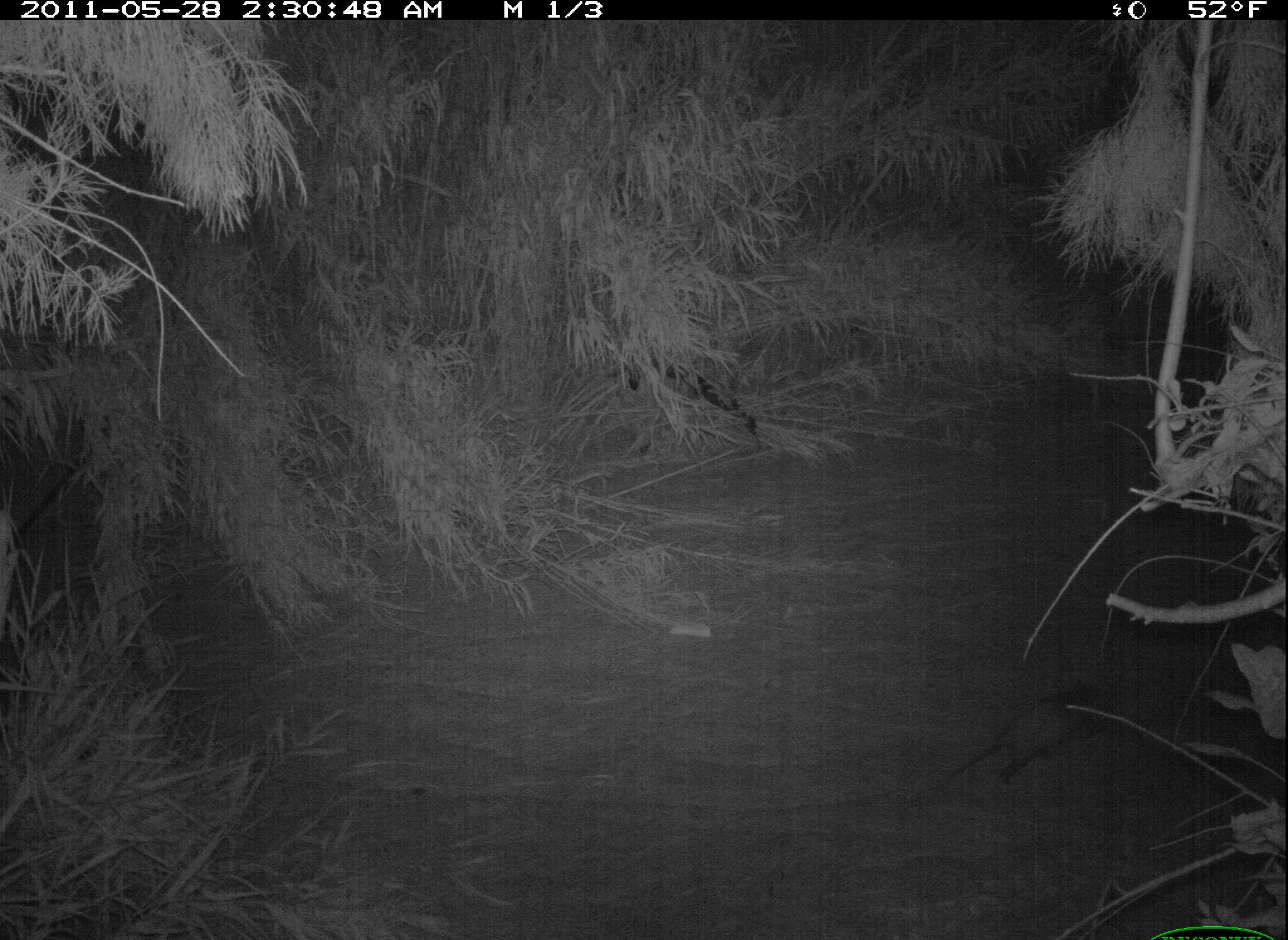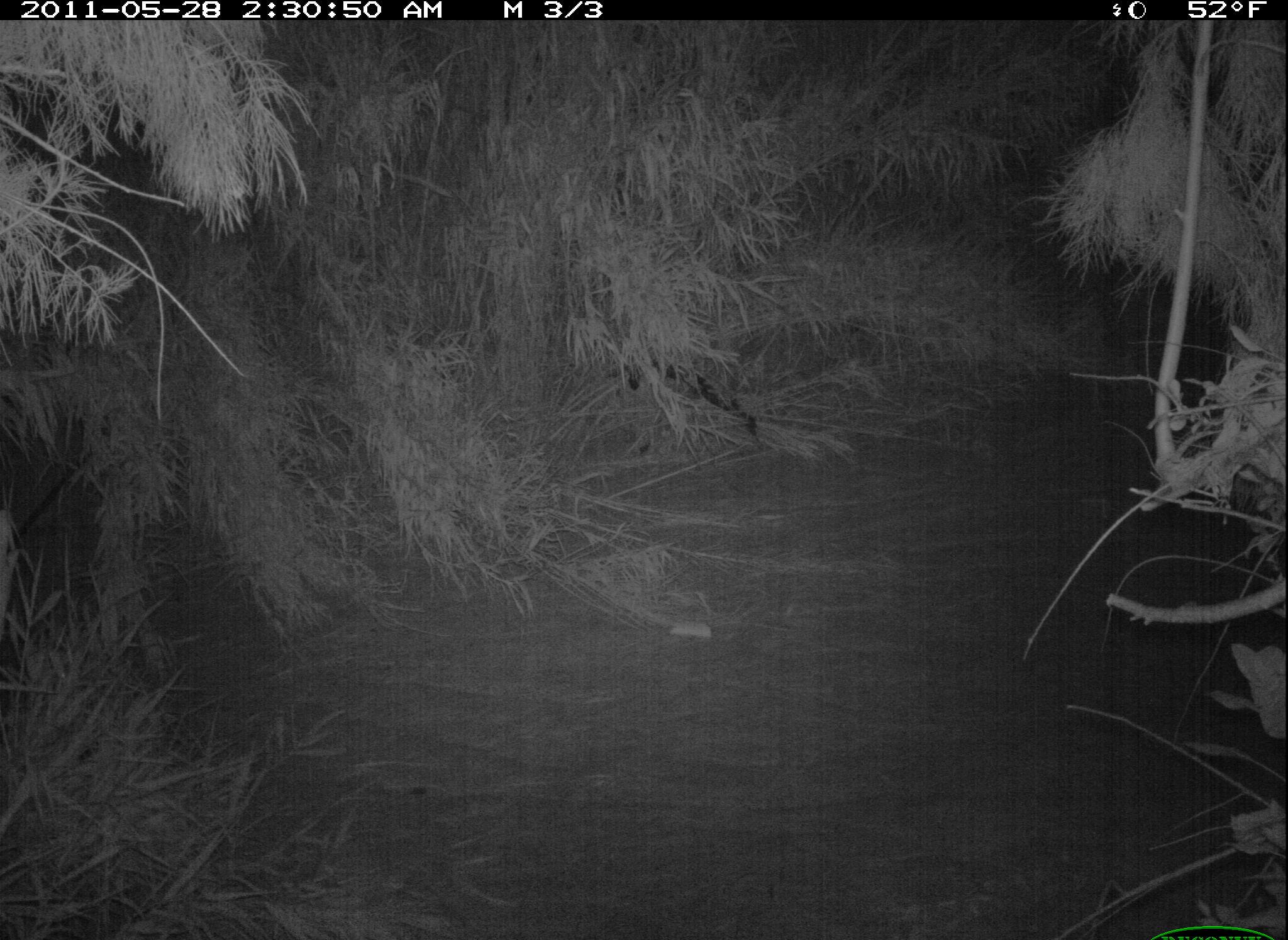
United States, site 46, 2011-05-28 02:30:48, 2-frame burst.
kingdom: Animalia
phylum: Chordata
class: Mammalia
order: Didelphimorphia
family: Didelphidae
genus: Didelphis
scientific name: Didelphis virginiana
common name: virginia opossum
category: opossum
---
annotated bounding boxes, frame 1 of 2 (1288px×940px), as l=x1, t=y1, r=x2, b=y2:
opossum: l=935, t=656, r=1166, b=813